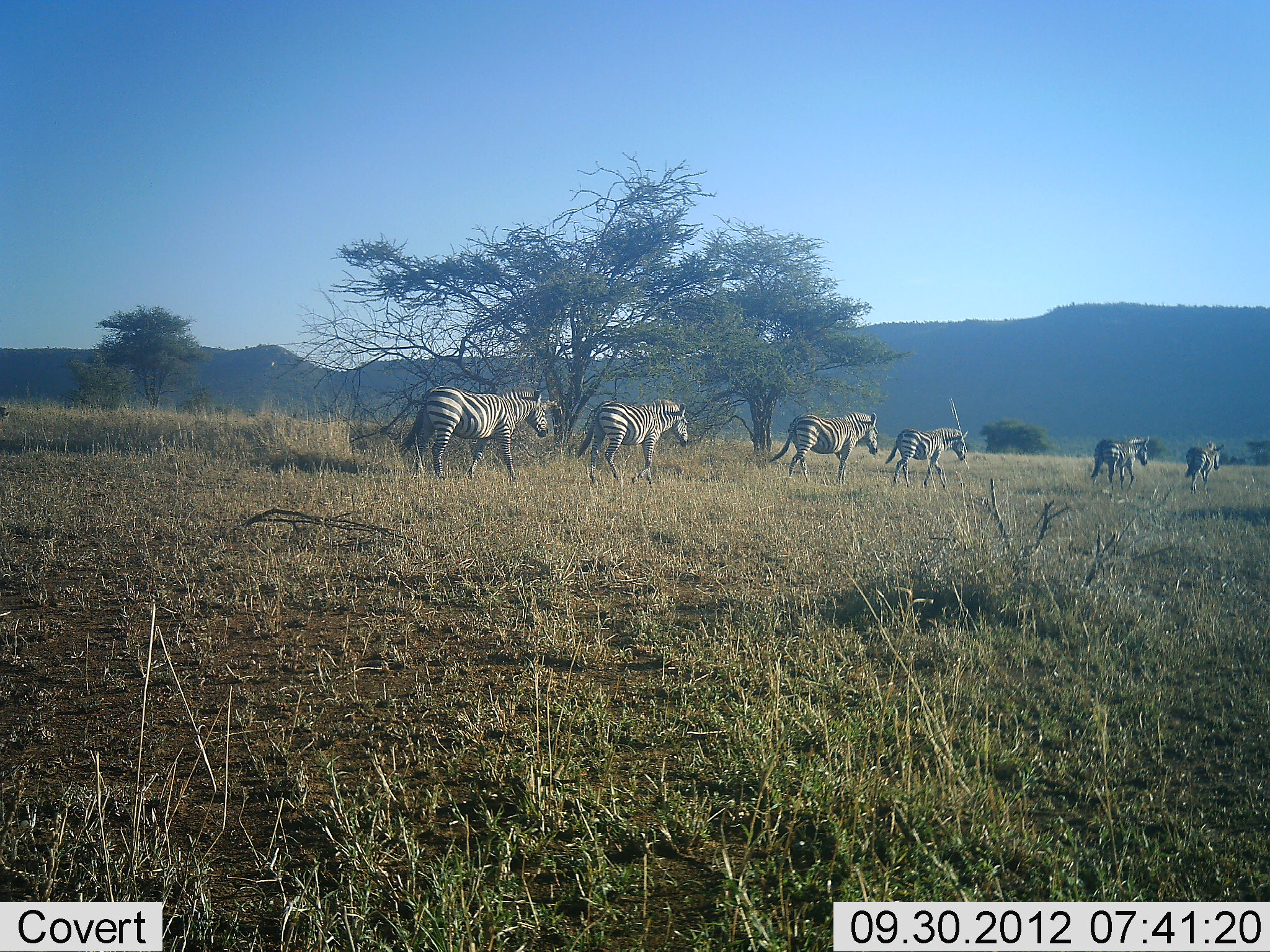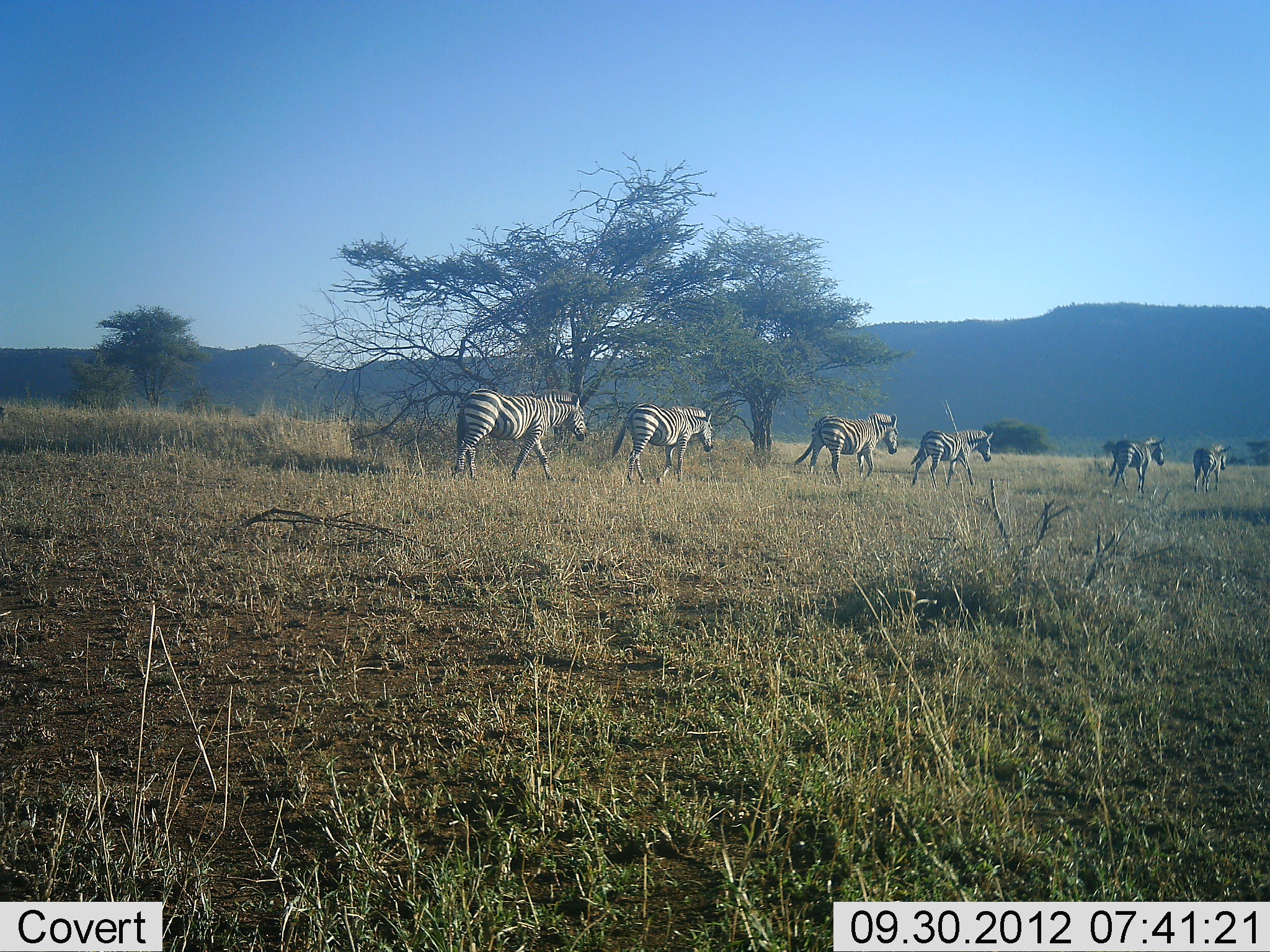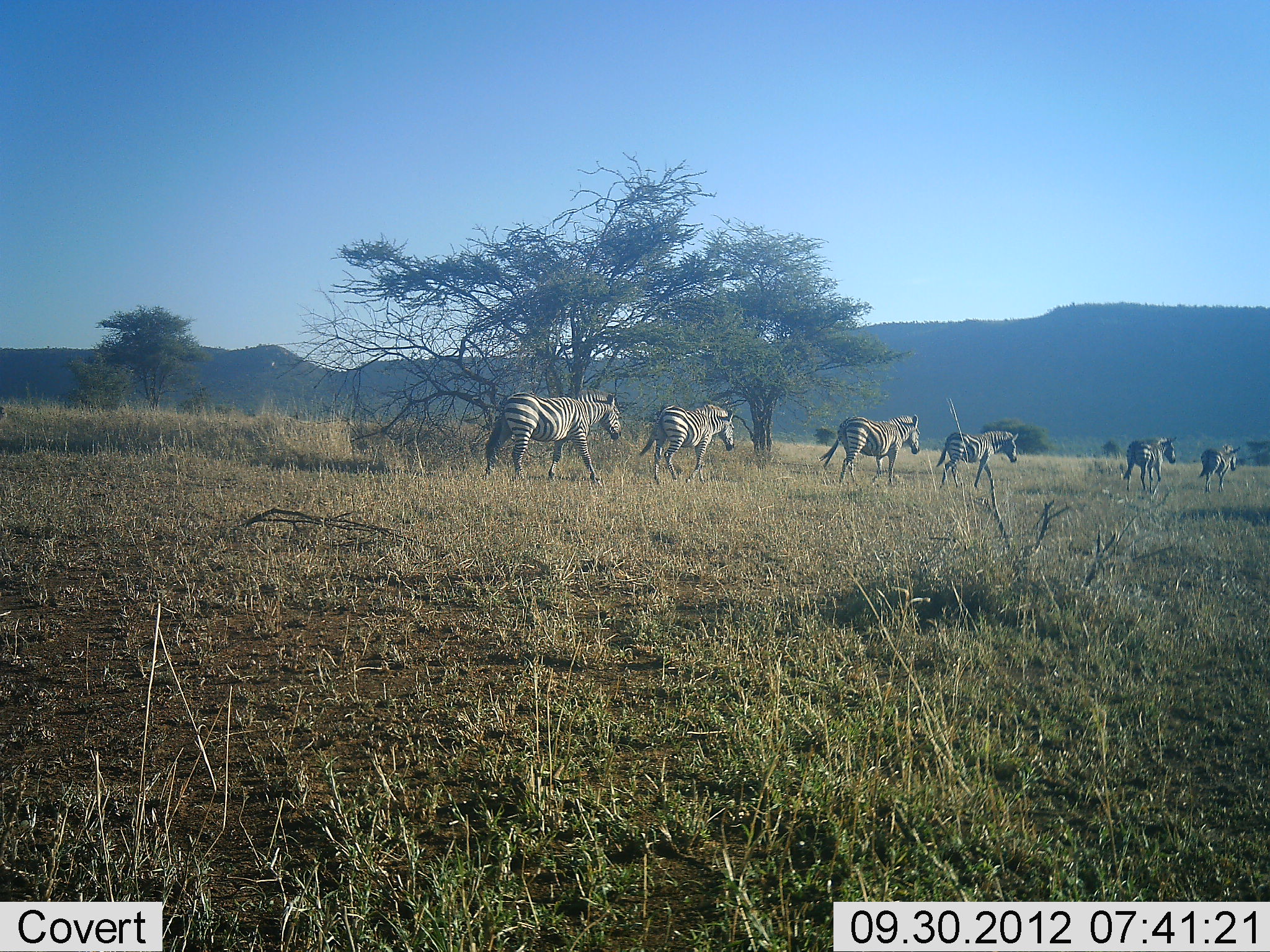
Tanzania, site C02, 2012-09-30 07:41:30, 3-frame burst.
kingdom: Animalia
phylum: Chordata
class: Mammalia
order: Perissodactyla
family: Equidae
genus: Equus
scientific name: Equus quagga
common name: plains zebra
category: zebra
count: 6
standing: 10%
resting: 0%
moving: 100%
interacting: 0%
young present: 0%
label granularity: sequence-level